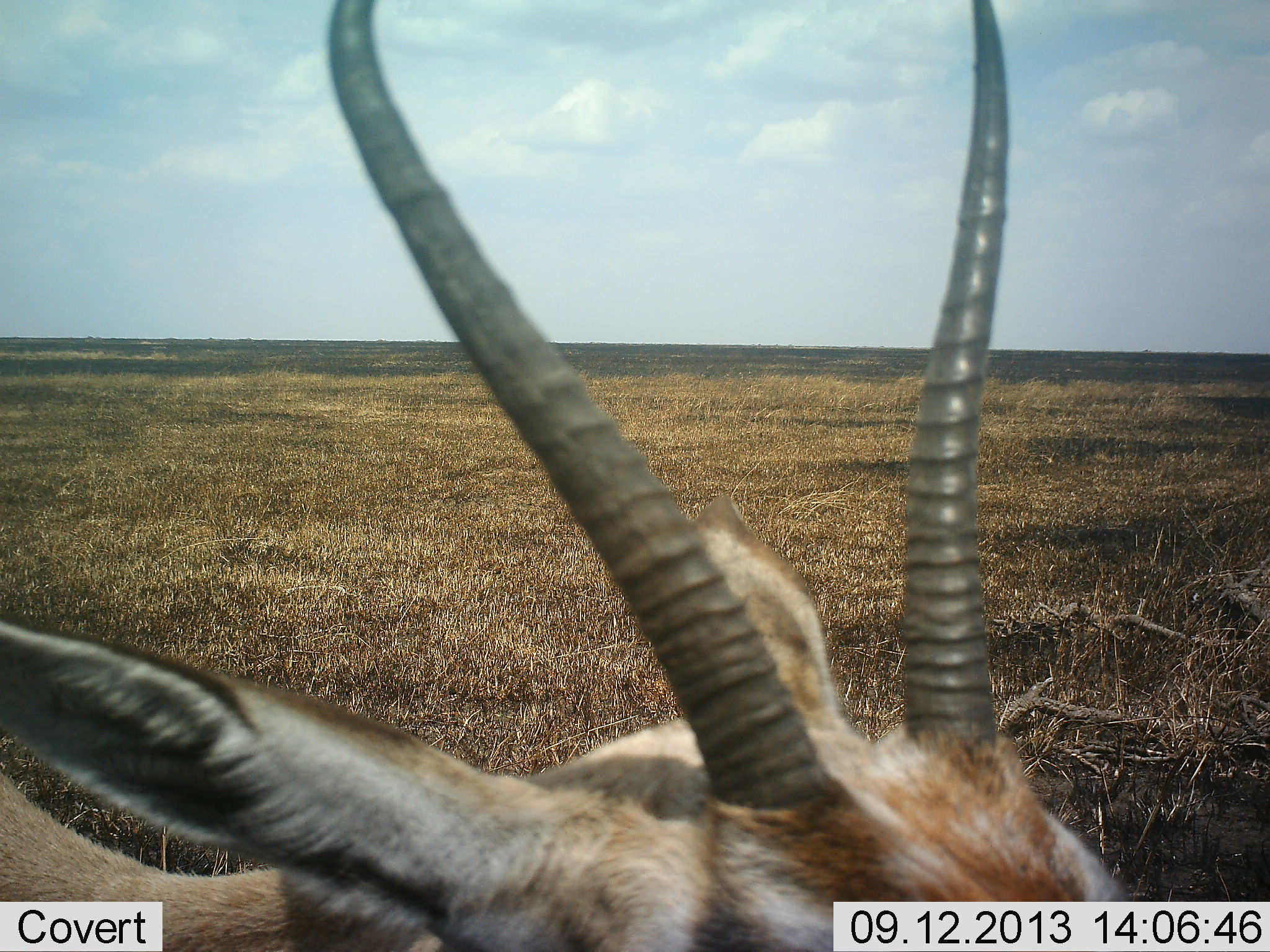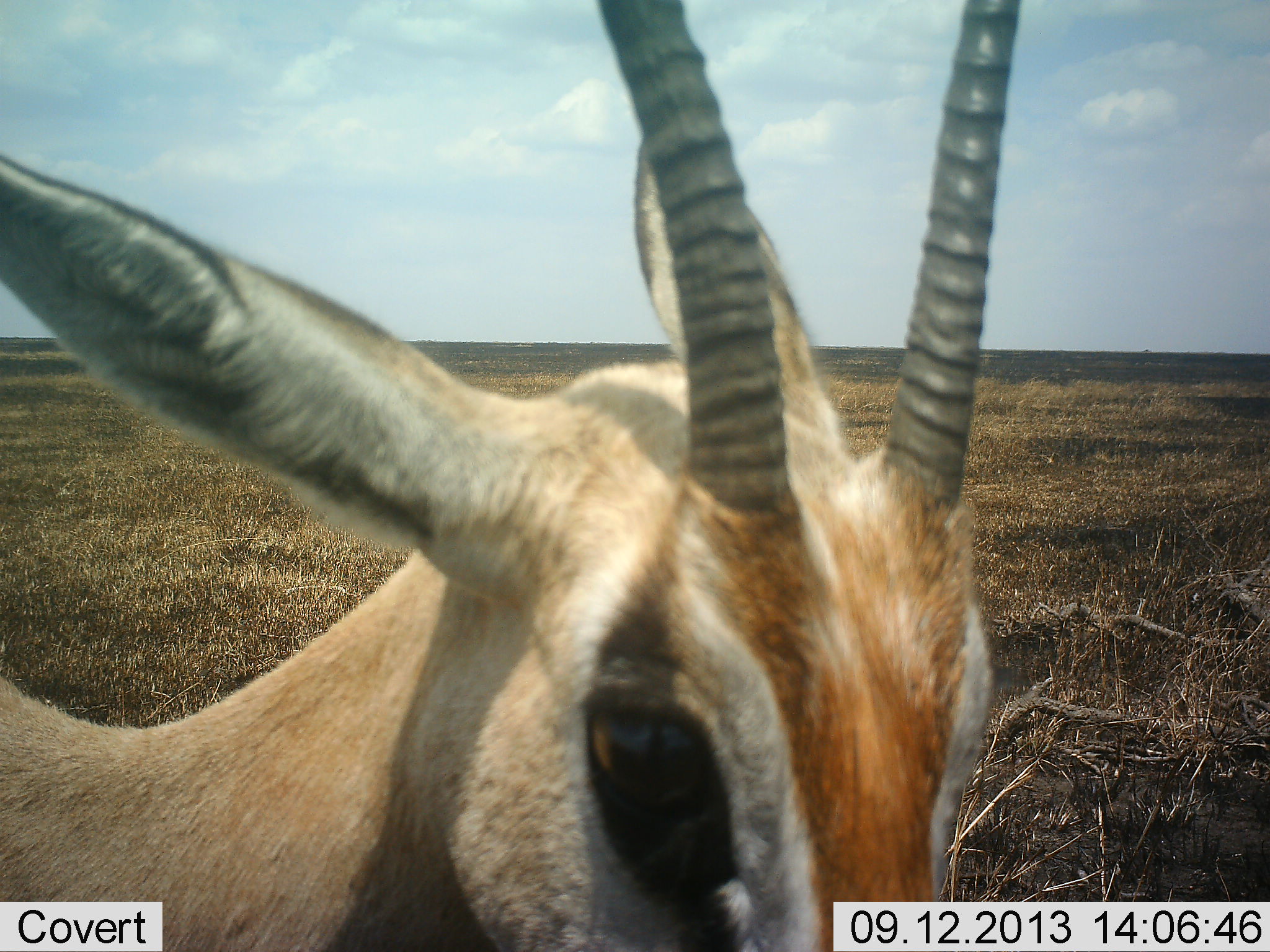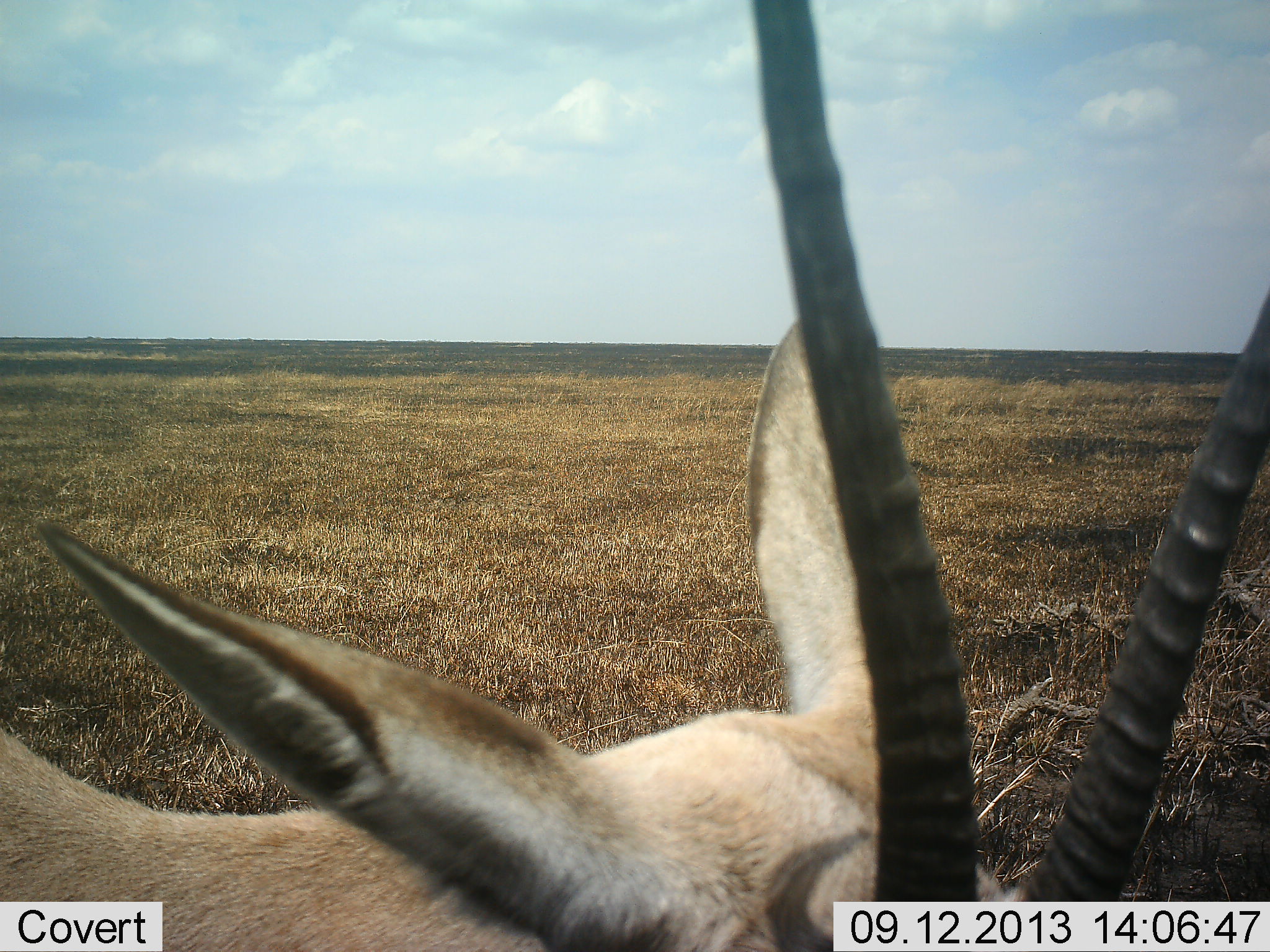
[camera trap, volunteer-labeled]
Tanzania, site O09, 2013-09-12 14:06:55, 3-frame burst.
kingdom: Animalia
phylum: Chordata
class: Mammalia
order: Artiodactyla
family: Bovidae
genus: Nanger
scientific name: Nanger granti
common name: grant's gazelle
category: gazellegrants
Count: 1.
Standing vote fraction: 70%.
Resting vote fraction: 0%.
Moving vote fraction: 10%.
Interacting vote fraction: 10%.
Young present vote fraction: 0%.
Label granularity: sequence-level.